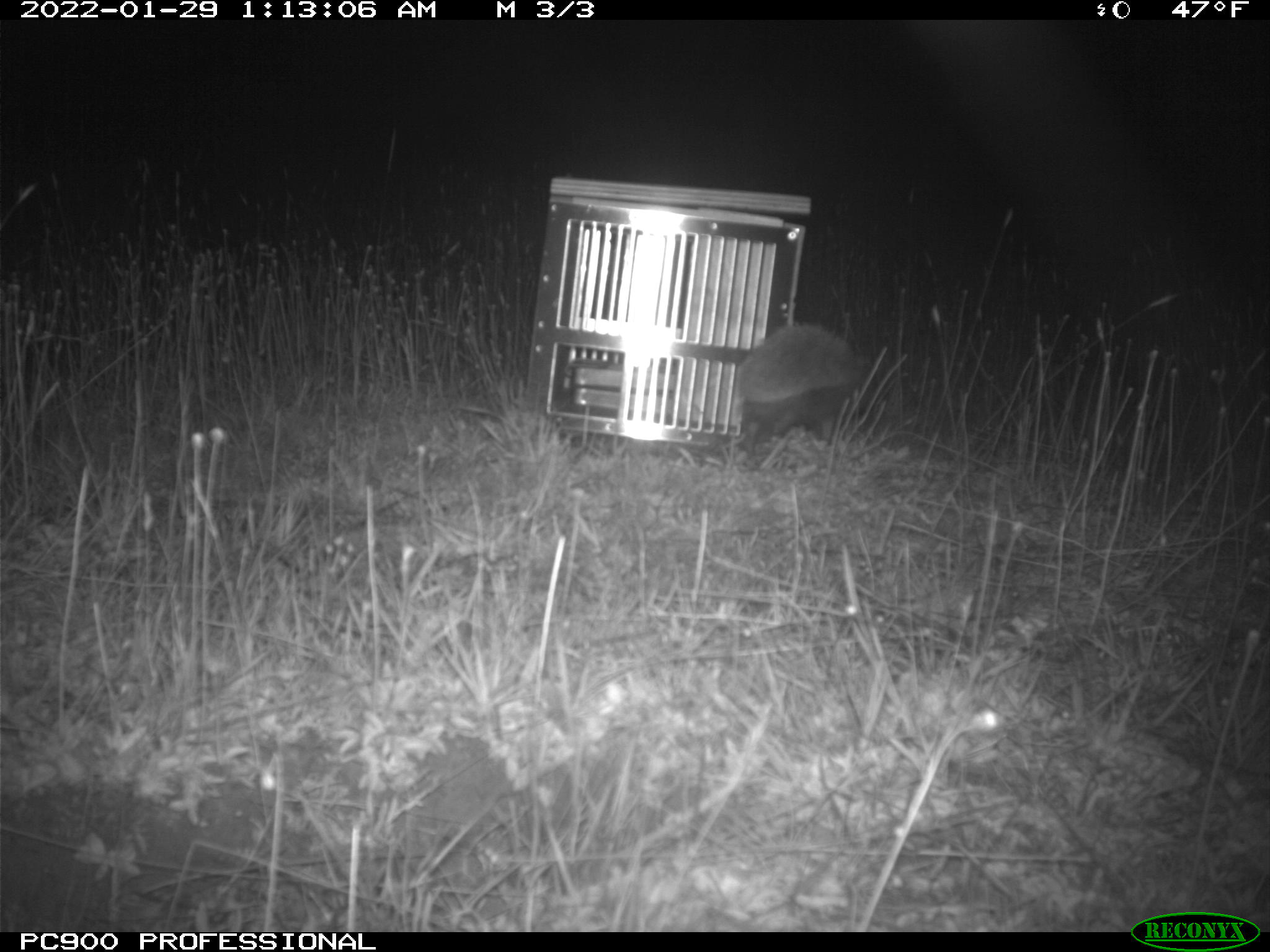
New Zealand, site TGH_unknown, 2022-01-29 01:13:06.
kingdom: Animalia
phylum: Chordata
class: Mammalia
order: Eulipotyphla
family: Erinaceidae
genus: Erinaceus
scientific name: Erinaceus europaeus europaeus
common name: european hedgehog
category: hedgehog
Hedgehog (european hedgehog) (Erinaceus europaeus europaeus).